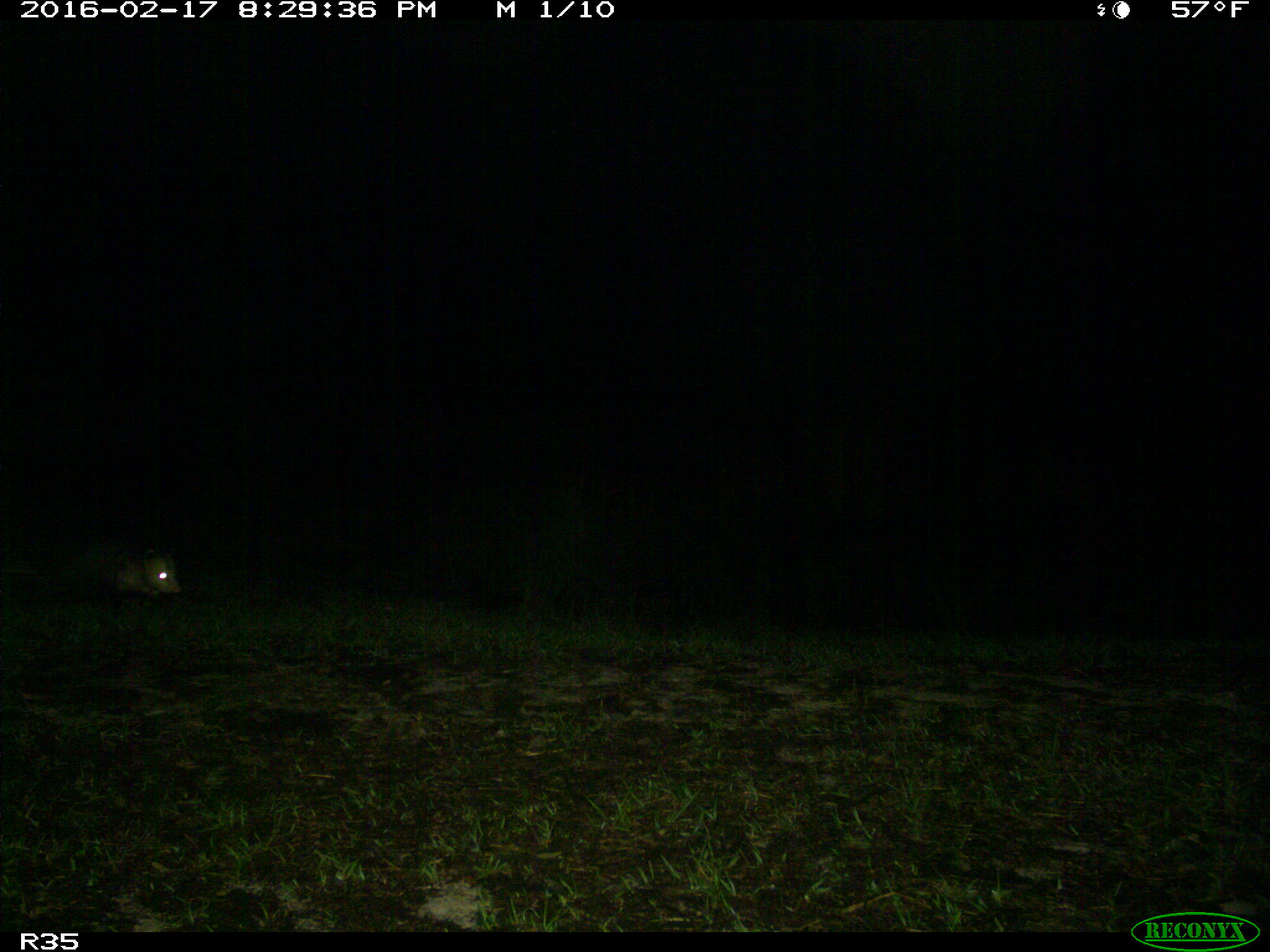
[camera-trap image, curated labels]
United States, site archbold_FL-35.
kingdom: Animalia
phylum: Chordata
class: Mammalia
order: Didelphimorphia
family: Didelphidae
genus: Didelphis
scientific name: Didelphis virginiana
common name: virginia opossum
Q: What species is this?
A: Didelphis virginiana (virginia opossum).